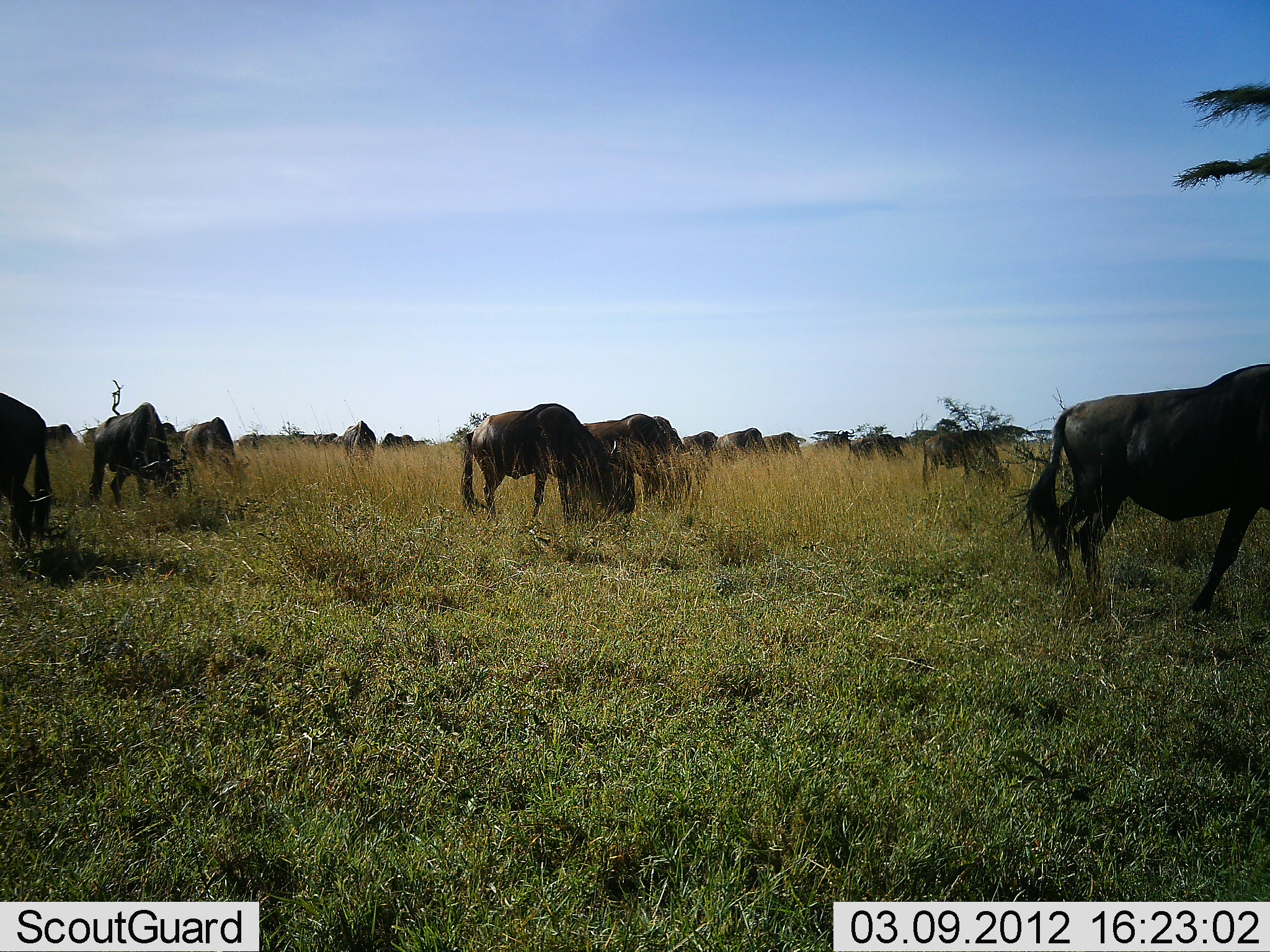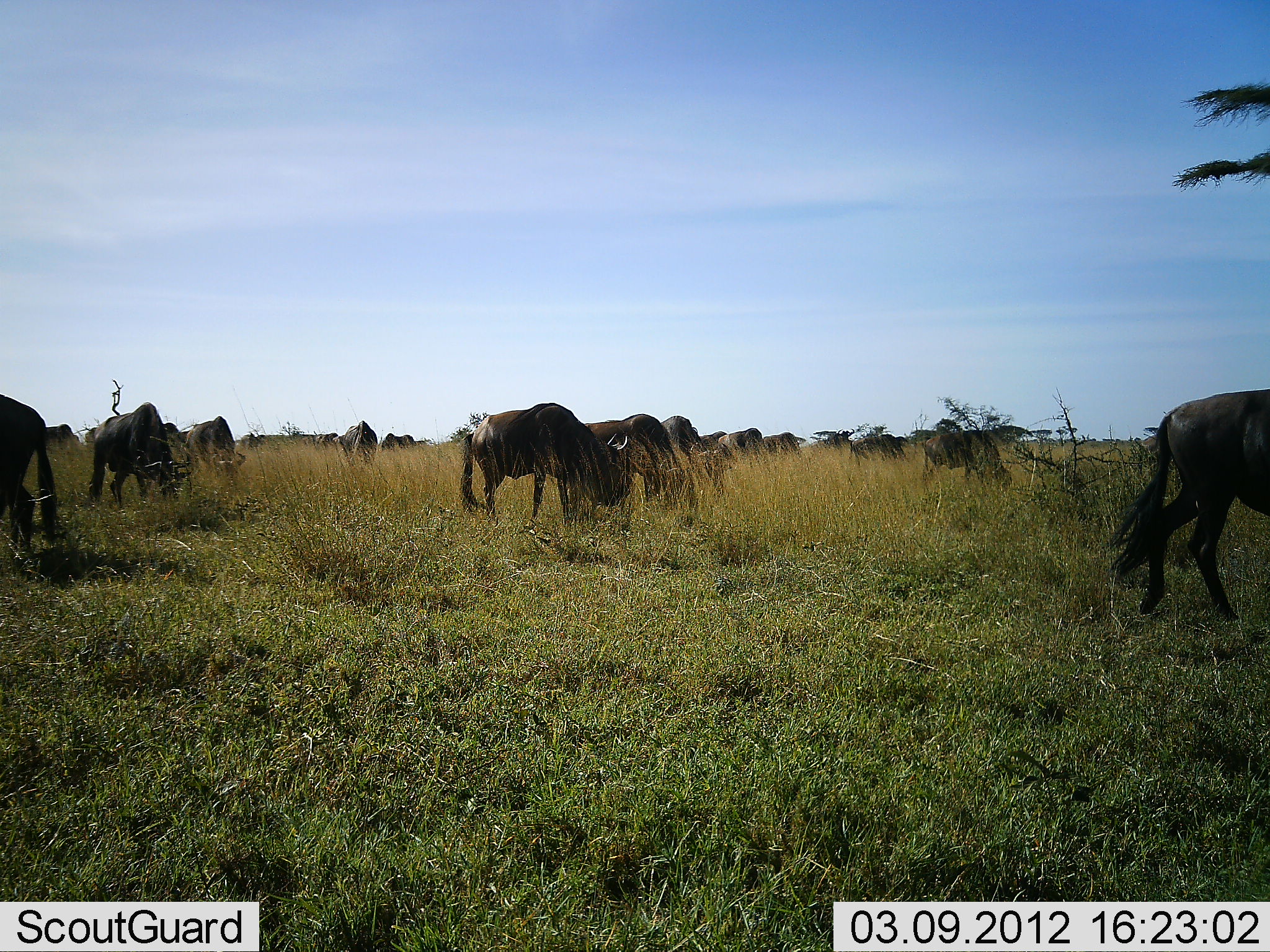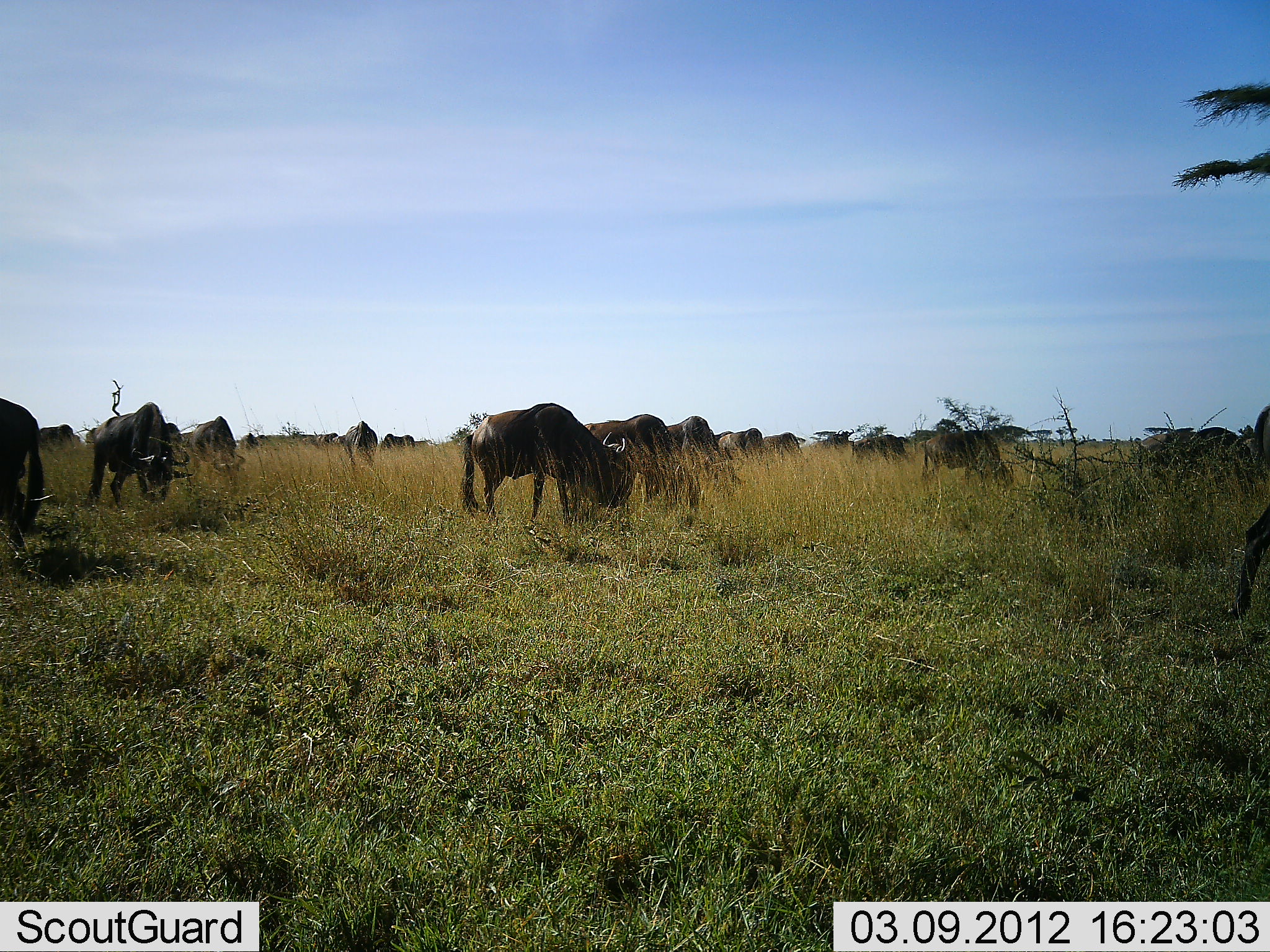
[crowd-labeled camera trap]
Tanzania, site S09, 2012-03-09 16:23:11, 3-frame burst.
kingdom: Animalia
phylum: Chordata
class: Mammalia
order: Artiodactyla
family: Bovidae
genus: Connochaetes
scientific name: Connochaetes taurinus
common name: blue wildebeest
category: wildebeest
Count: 11-50.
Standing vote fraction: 42%.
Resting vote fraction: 0%.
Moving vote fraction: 42%.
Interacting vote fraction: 0%.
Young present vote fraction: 0%.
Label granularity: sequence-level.